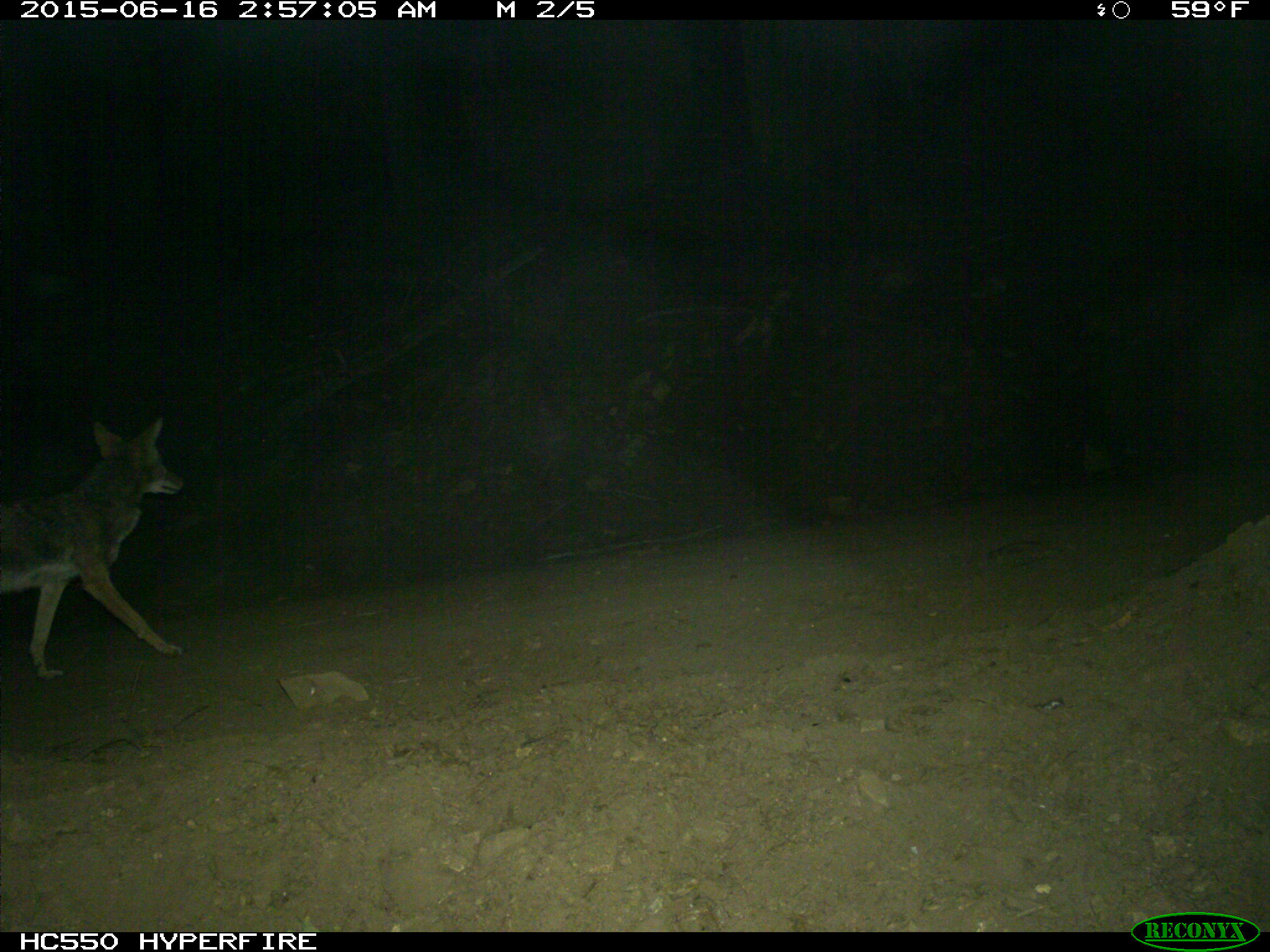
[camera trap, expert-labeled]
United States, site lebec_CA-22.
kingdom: Animalia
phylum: Chordata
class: Mammalia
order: Carnivora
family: Canidae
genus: Canis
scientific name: Canis latrans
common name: coyote